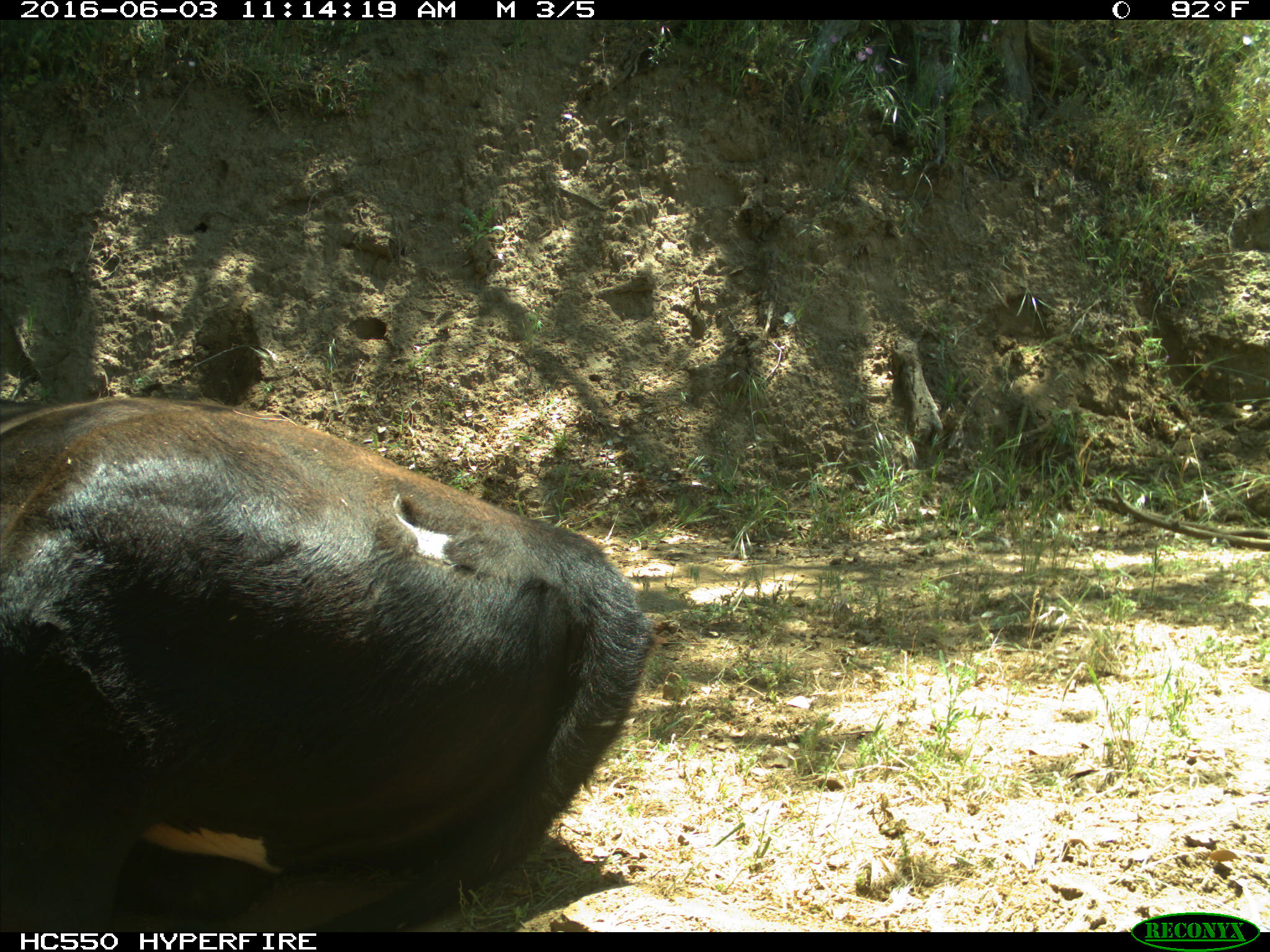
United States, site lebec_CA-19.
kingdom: Animalia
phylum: Chordata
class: Mammalia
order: Artiodactyla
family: Bovidae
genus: Bos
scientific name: Bos taurus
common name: domestic cow